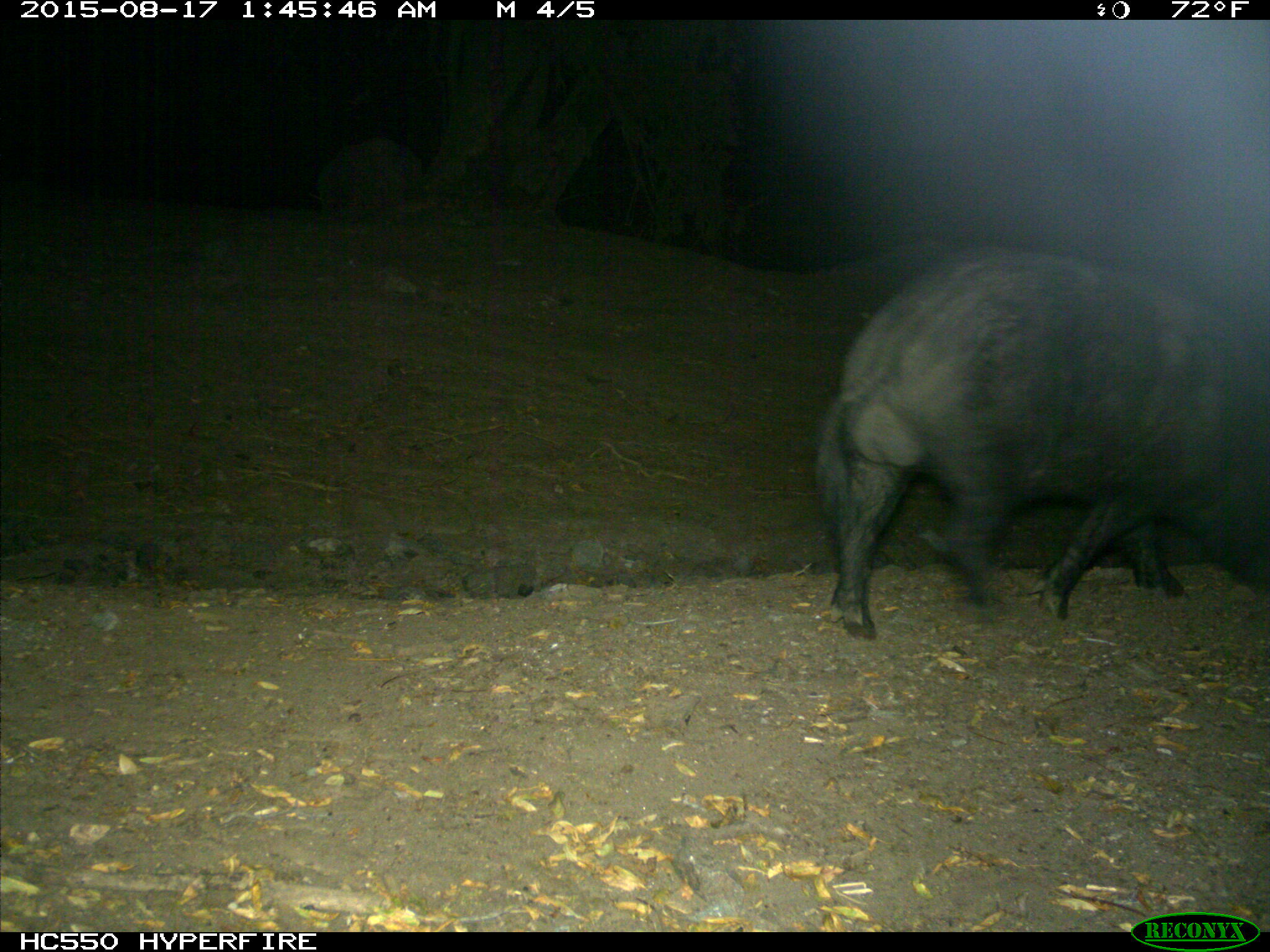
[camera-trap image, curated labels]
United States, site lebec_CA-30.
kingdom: Animalia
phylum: Chordata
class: Mammalia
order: Artiodactyla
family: Suidae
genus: Sus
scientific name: Sus scrofa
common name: wild boar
Sus scrofa (wild boar).